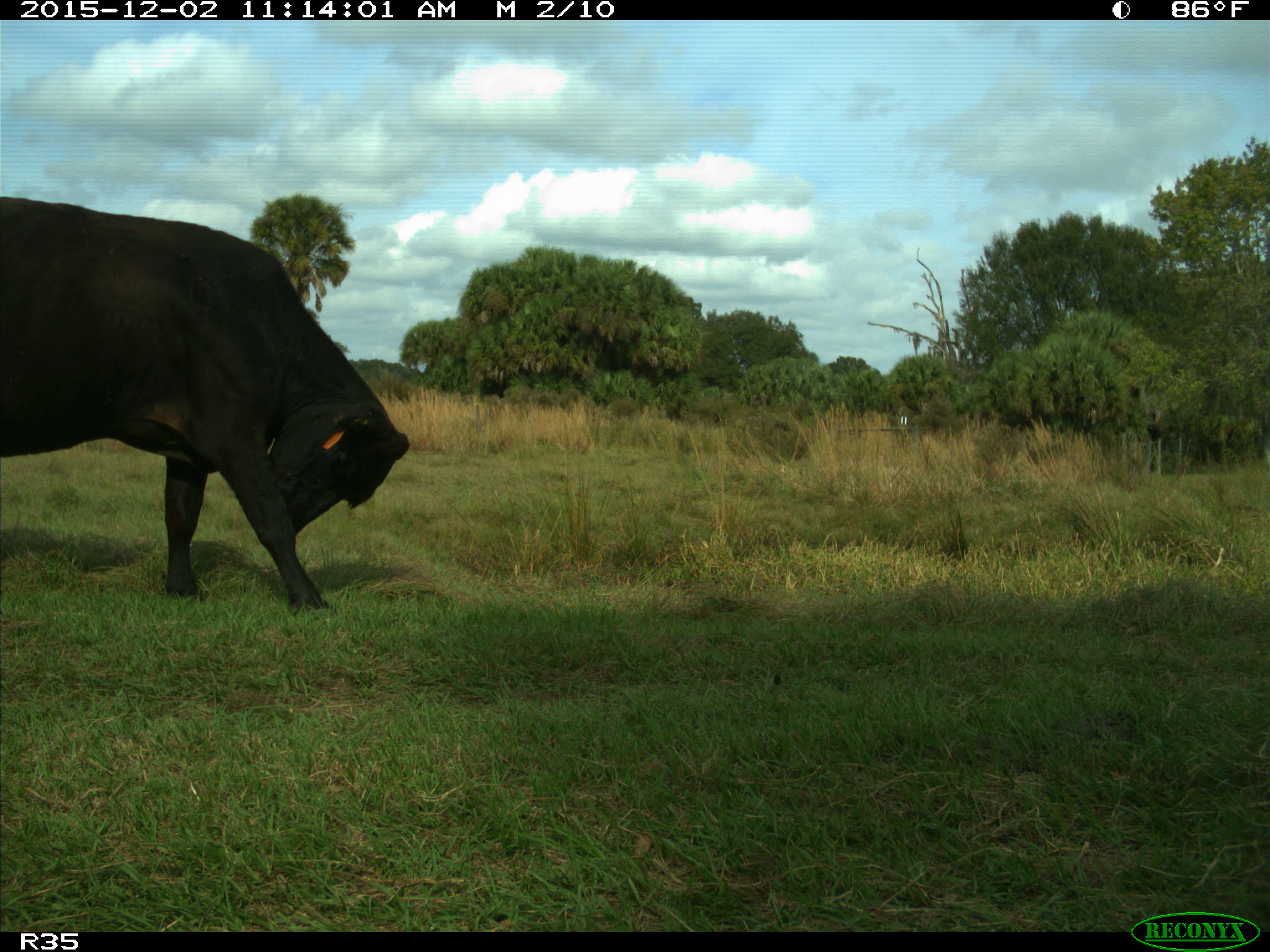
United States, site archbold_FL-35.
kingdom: Animalia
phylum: Chordata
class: Mammalia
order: Artiodactyla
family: Bovidae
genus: Bos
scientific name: Bos taurus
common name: domestic cow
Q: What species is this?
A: Bos taurus (domestic cow).